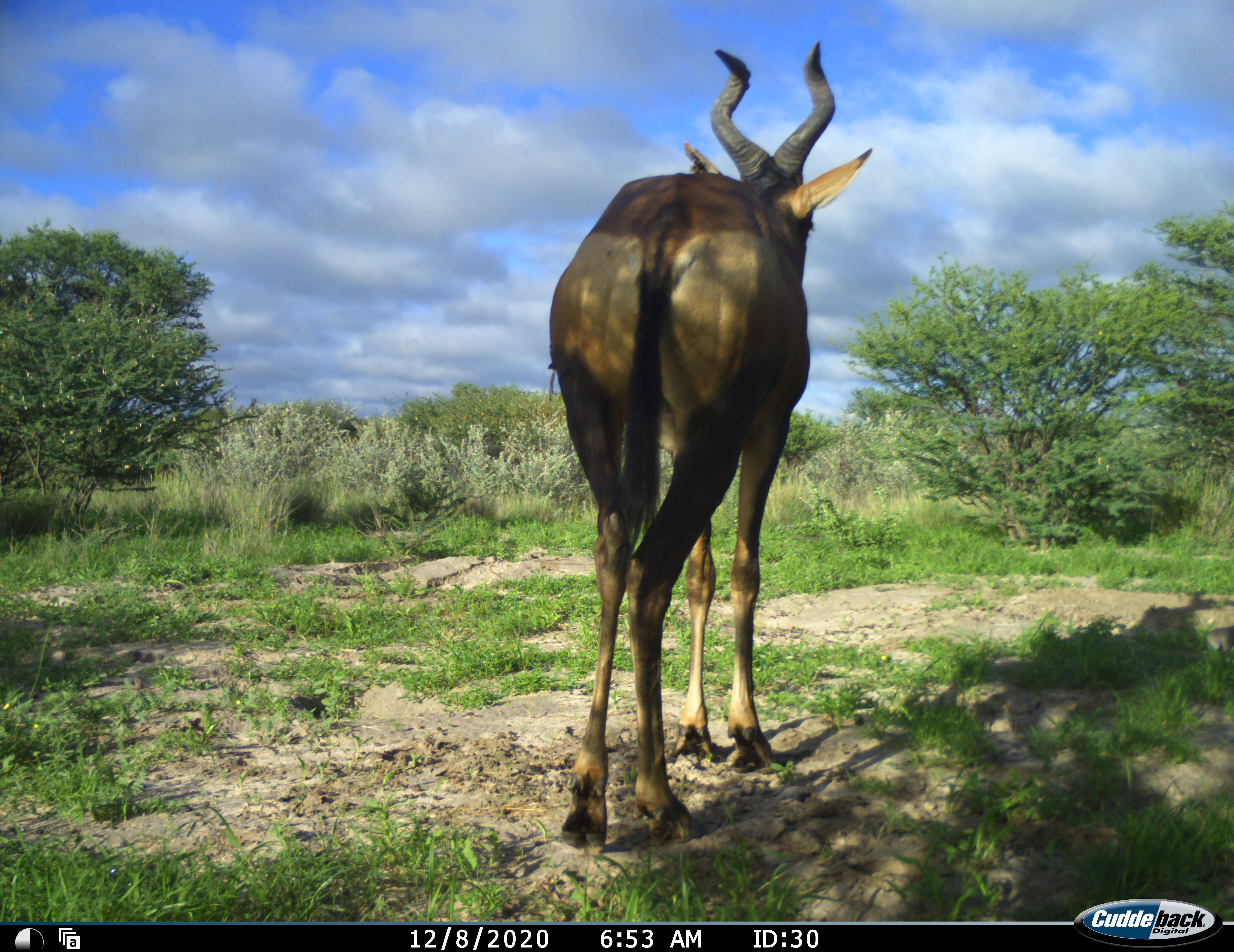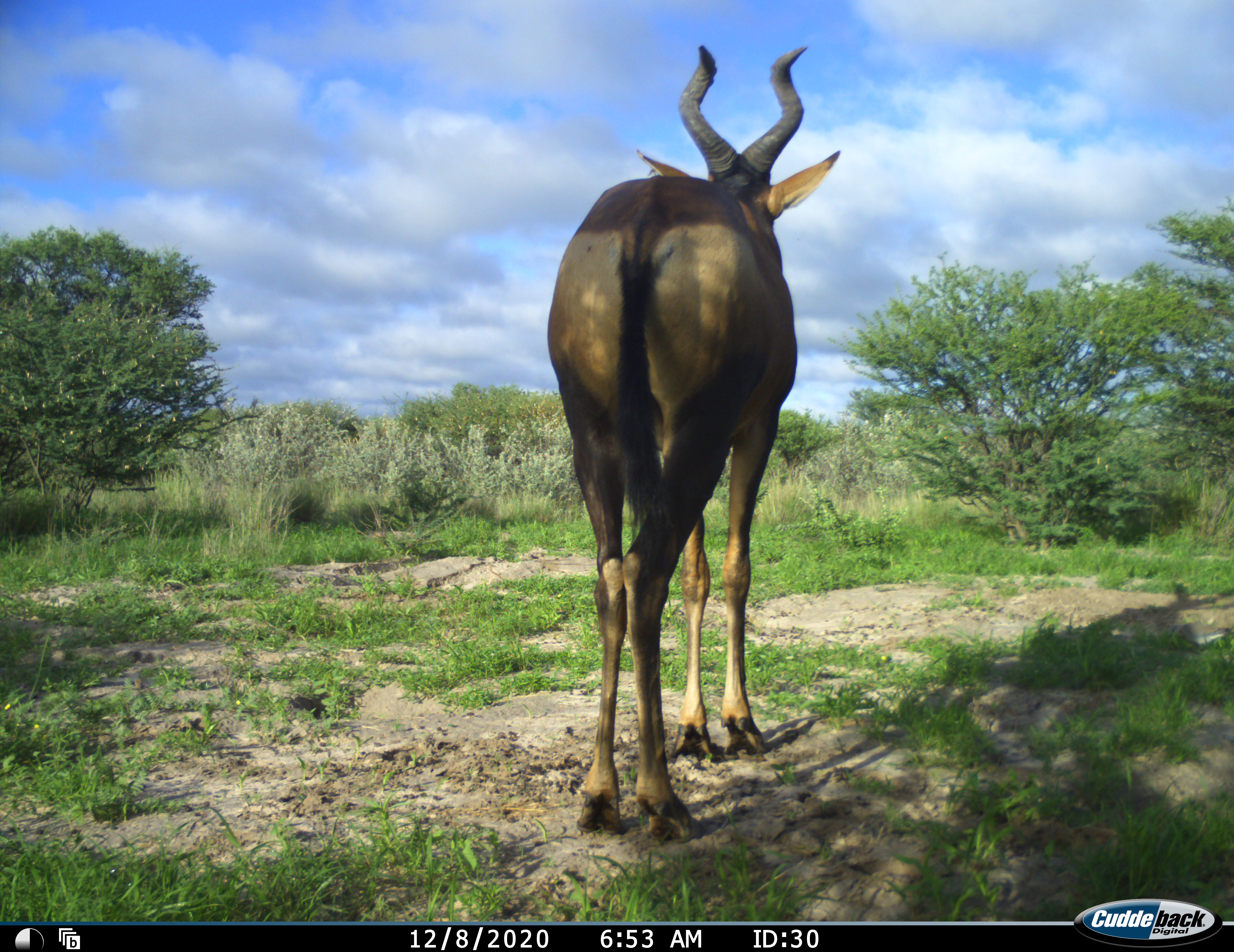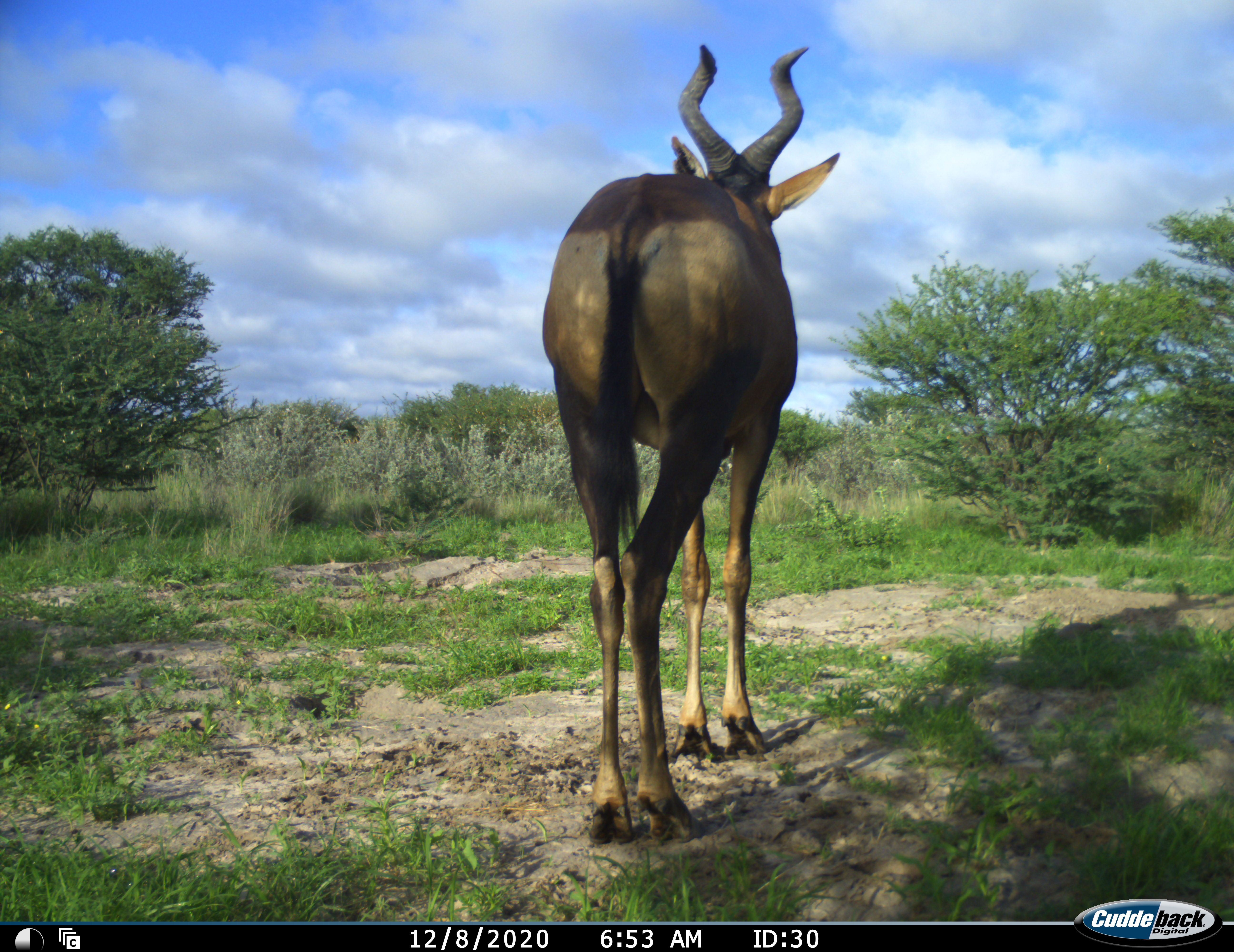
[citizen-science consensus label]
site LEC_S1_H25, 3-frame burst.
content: unidentified animal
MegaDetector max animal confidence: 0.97